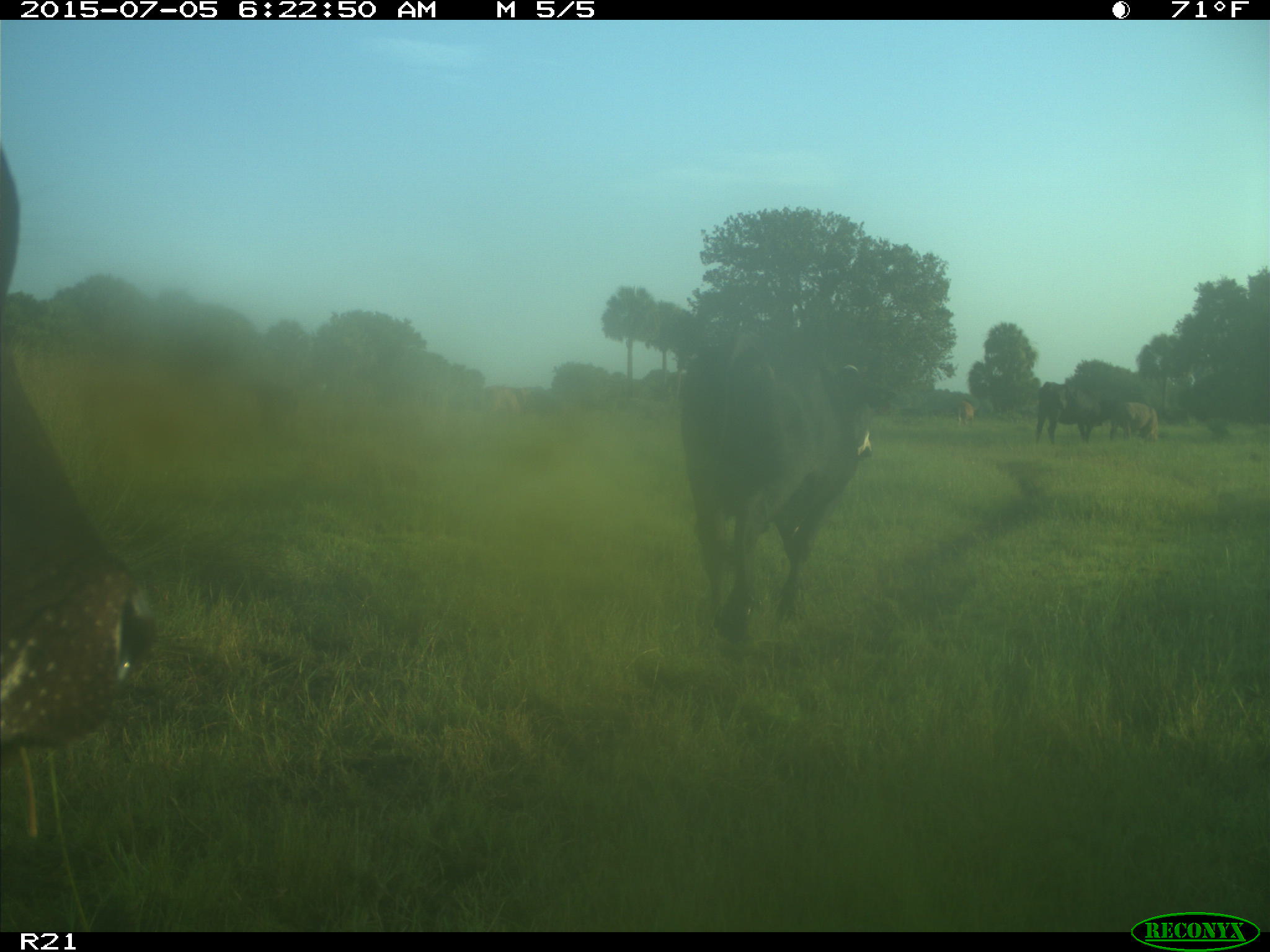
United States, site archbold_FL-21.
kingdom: Animalia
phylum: Chordata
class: Mammalia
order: Artiodactyla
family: Bovidae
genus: Bos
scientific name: Bos taurus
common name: domestic cow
Bos taurus (domestic cow).